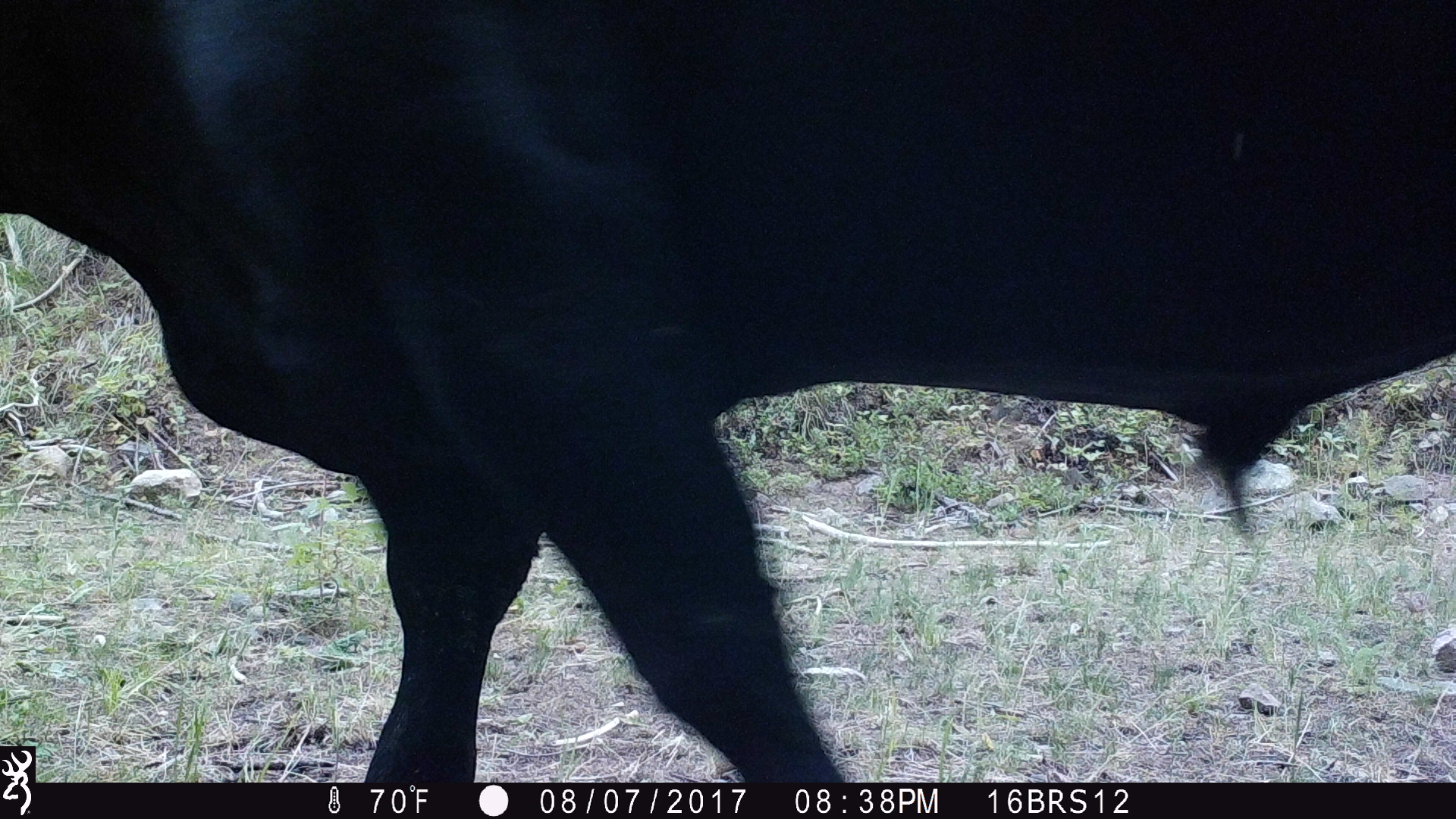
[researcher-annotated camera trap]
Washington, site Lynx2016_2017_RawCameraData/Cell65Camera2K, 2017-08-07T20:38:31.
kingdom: Animalia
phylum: Chordata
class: Mammalia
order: Artiodactyla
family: Bovidae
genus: Bos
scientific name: Bos taurus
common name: domestic cattle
Domestic cattle (Bos taurus). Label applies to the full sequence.